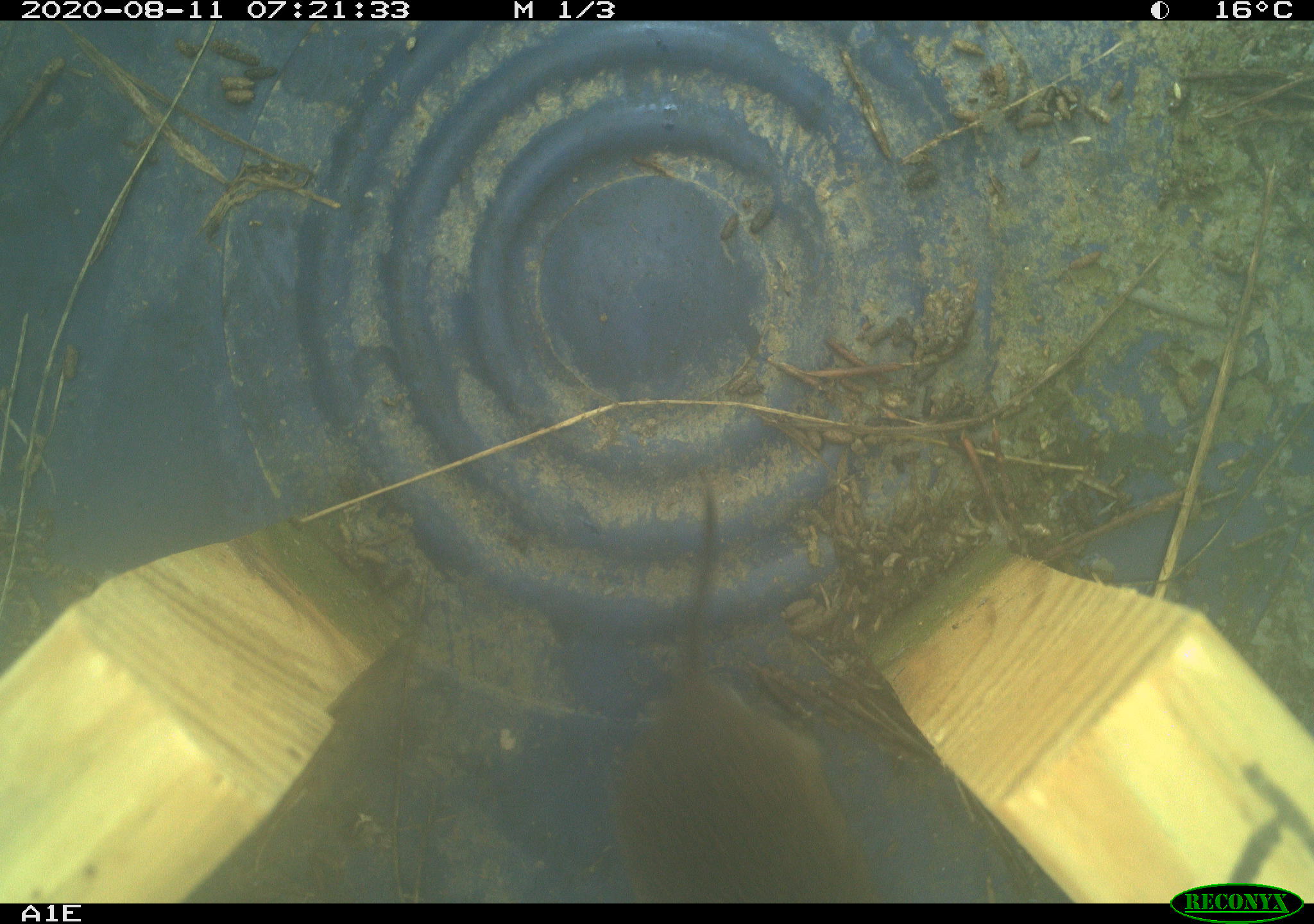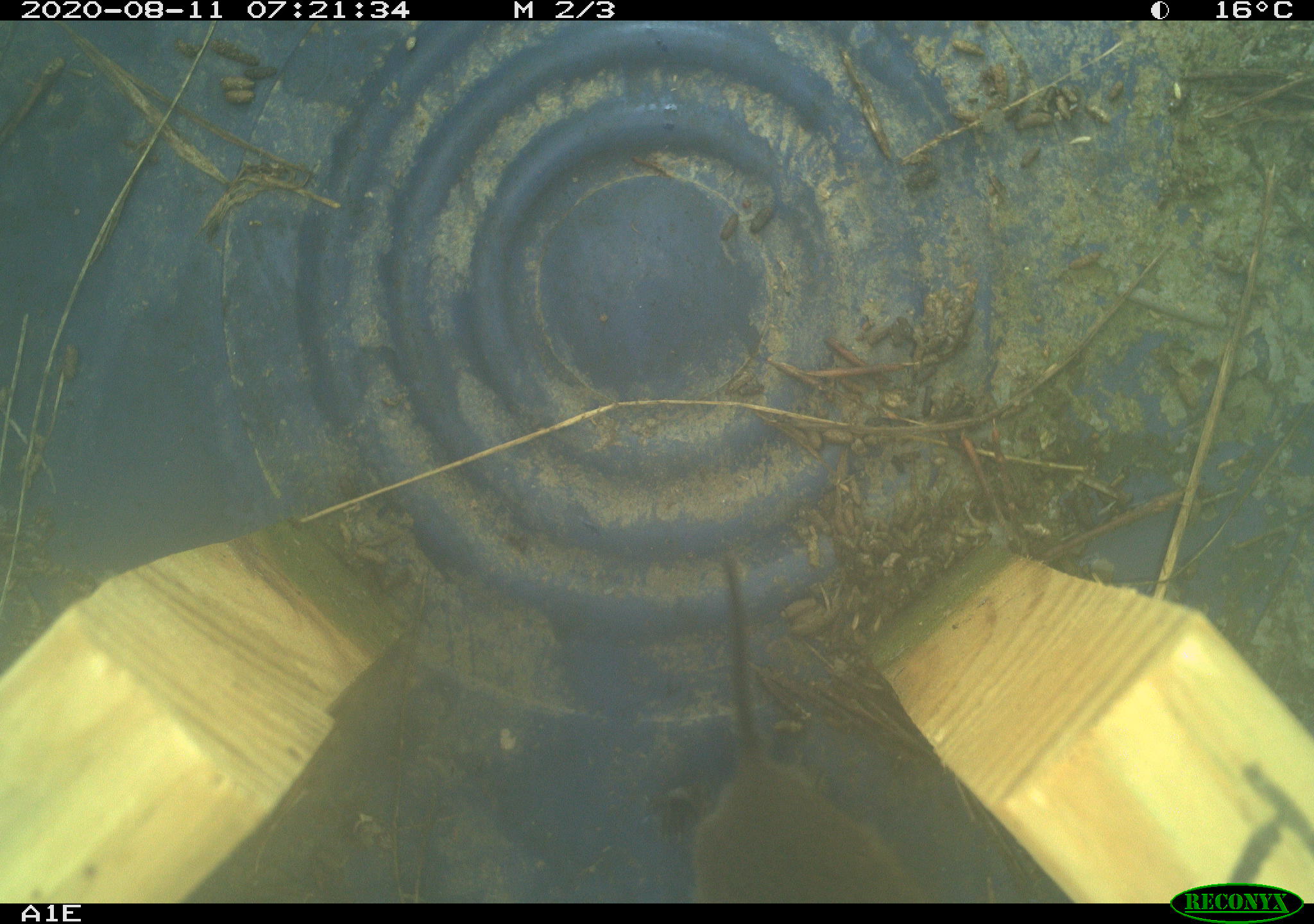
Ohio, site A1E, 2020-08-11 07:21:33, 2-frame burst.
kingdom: Animalia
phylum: Chordata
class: Mammalia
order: Rodentia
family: Cricetidae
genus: Microtus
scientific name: Microtus pennsylvanicus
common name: meadow vole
Meadow vole (Microtus pennsylvanicus).